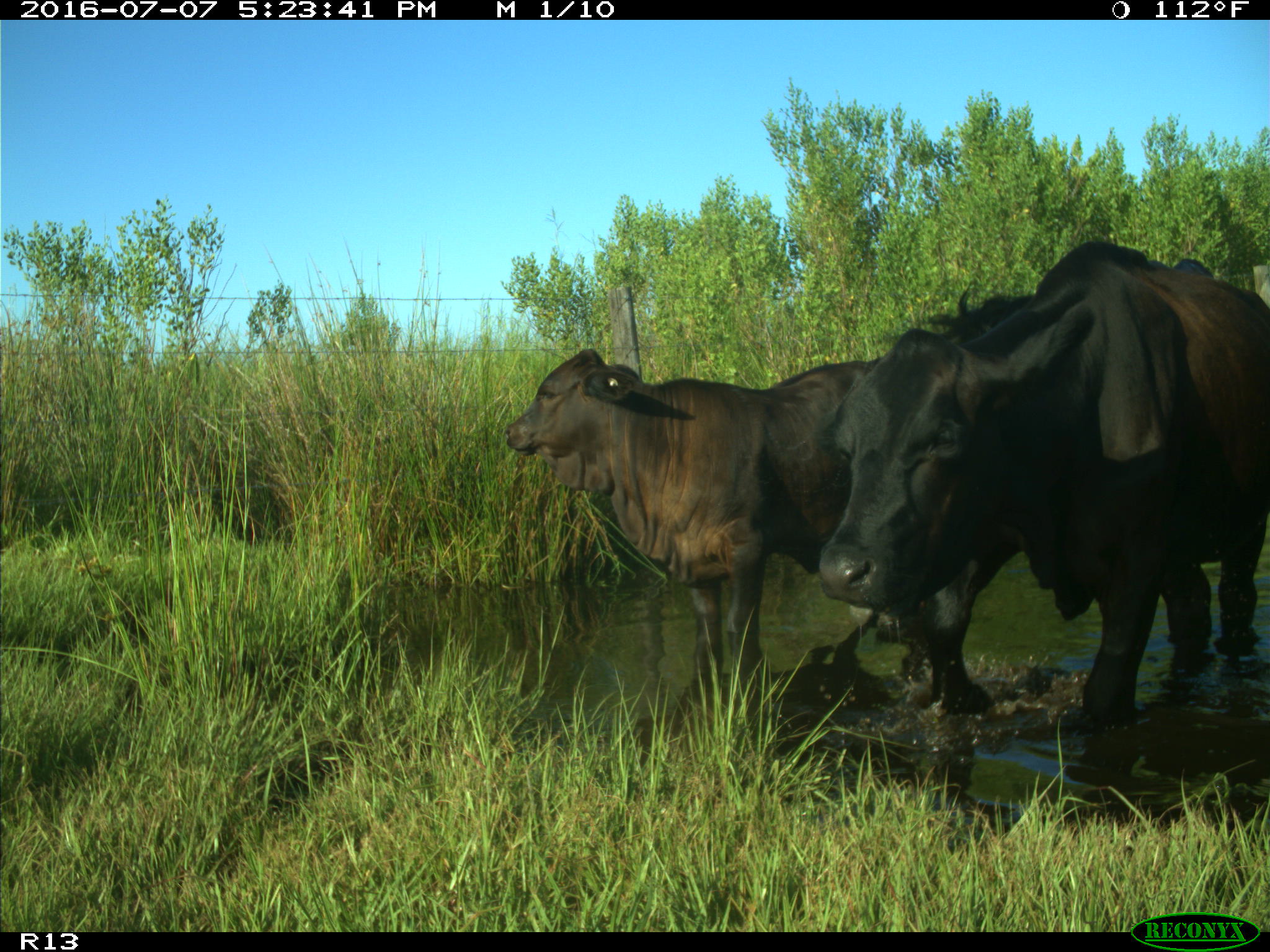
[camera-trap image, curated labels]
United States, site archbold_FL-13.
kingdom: Animalia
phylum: Chordata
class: Mammalia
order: Artiodactyla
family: Bovidae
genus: Bos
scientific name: Bos taurus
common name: domestic cow